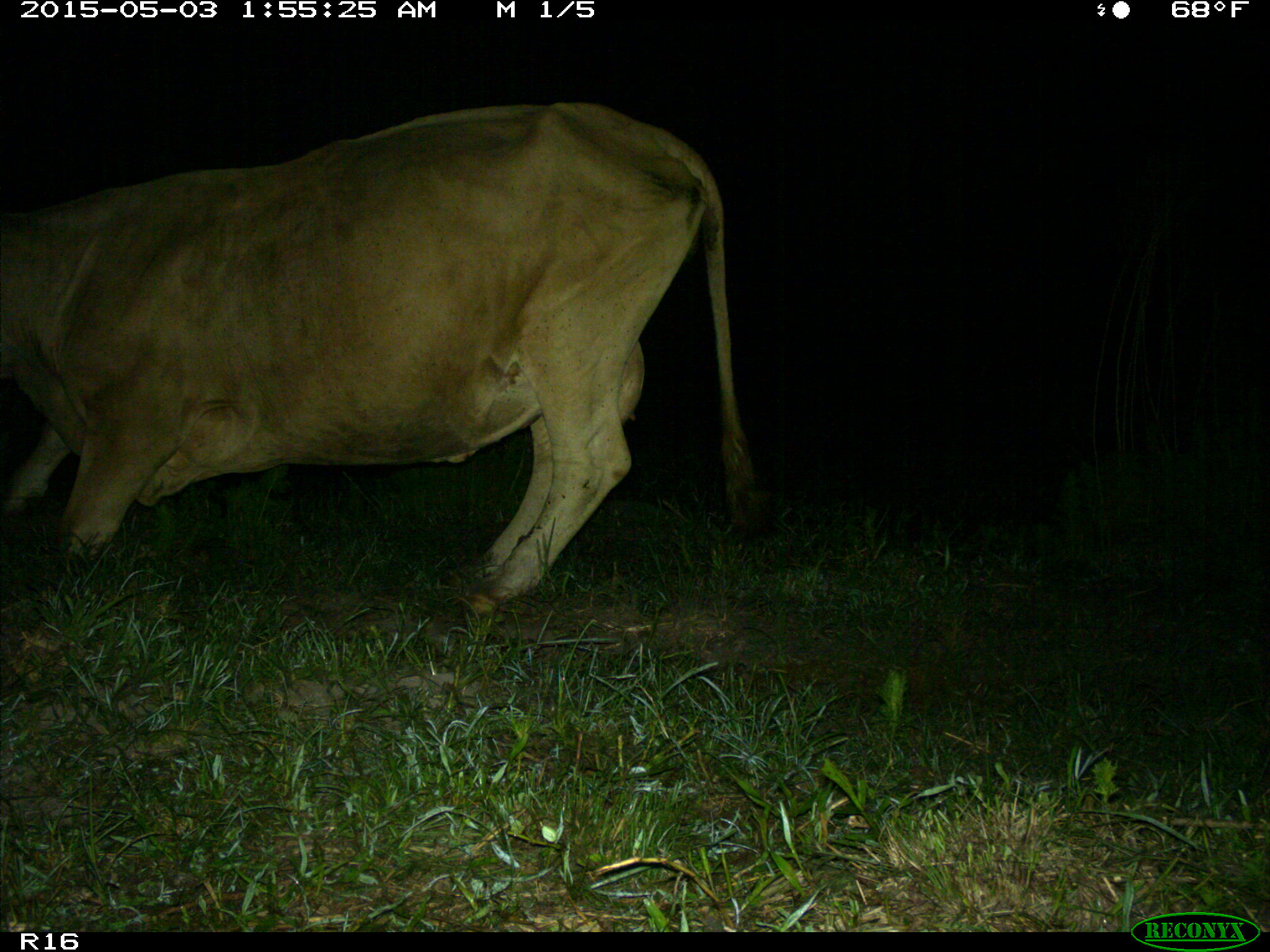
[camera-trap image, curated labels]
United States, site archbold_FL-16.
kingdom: Animalia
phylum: Chordata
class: Mammalia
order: Artiodactyla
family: Bovidae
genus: Bos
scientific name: Bos taurus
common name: domestic cow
Bos taurus (domestic cow).